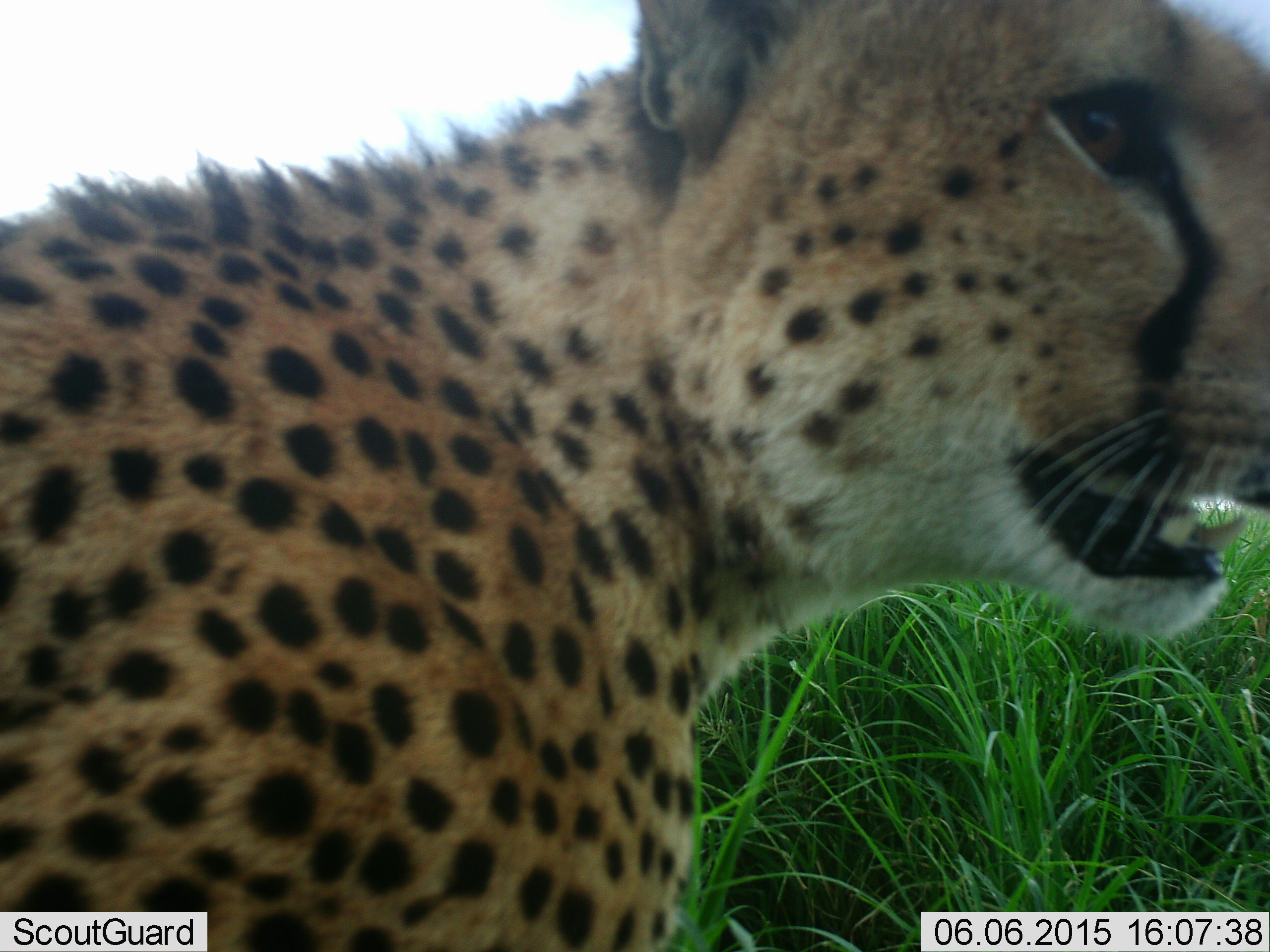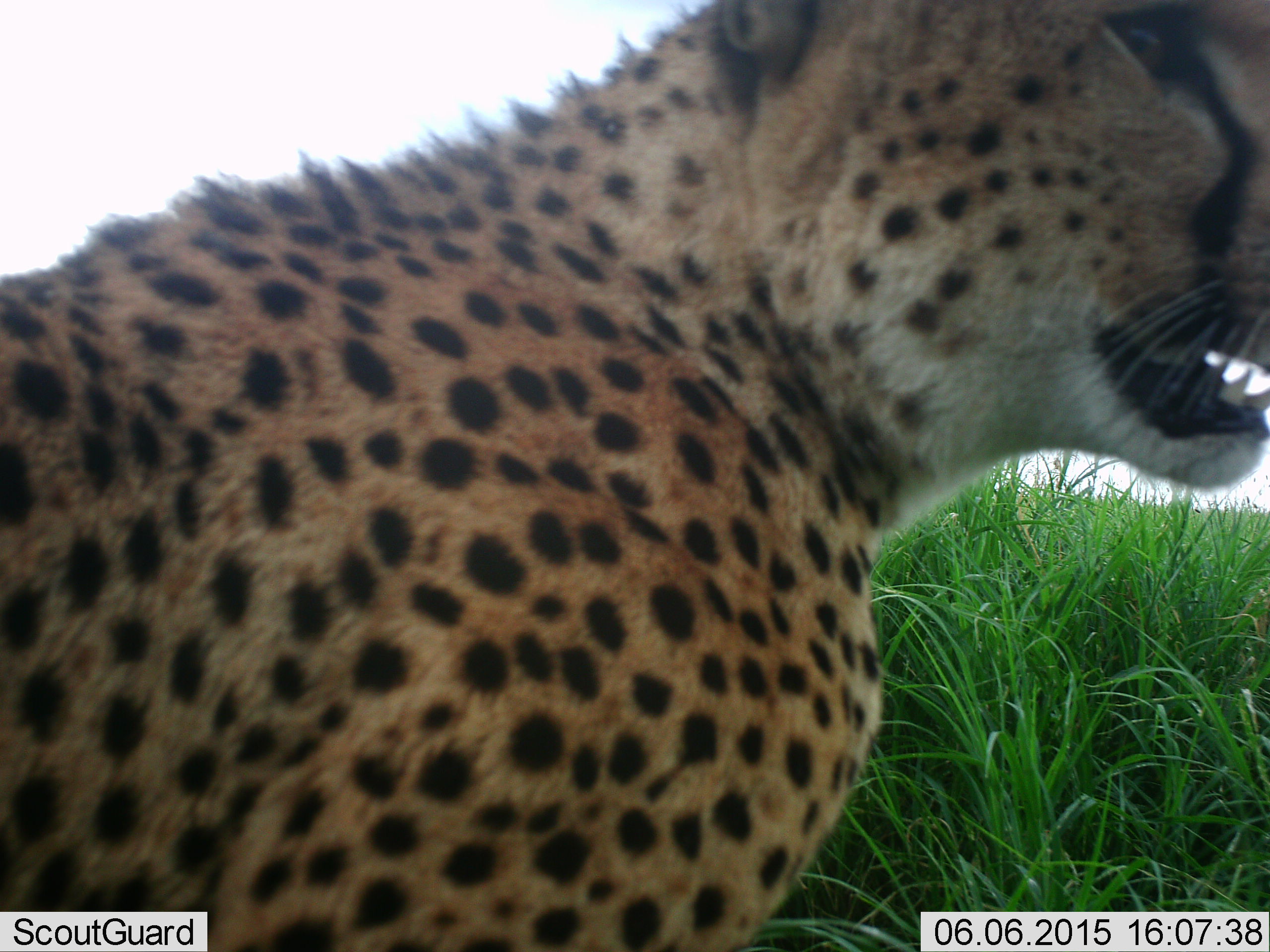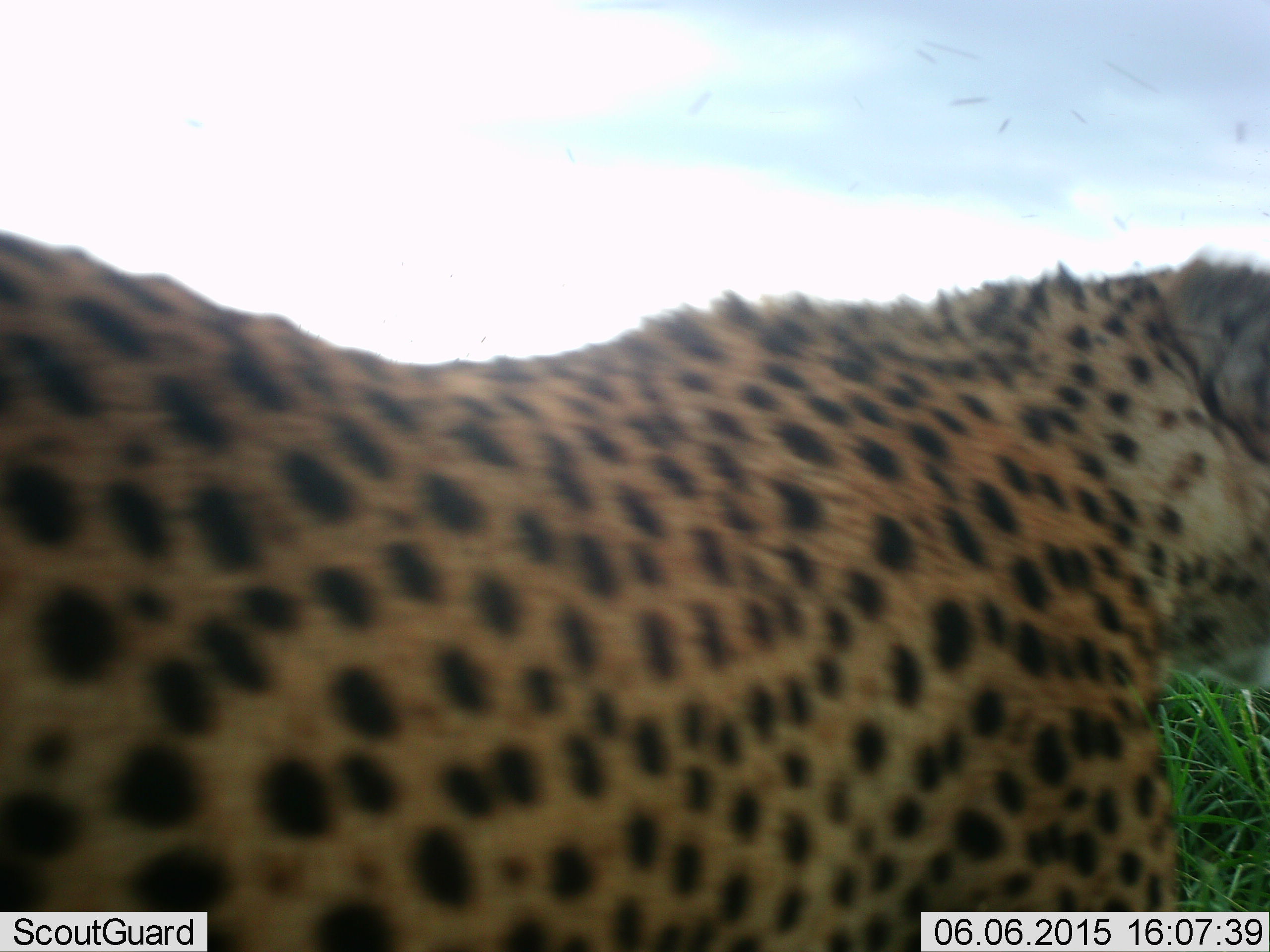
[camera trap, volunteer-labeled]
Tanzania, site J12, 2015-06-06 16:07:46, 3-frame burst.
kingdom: Animalia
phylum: Chordata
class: Mammalia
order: Carnivora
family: Felidae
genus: Acinonyx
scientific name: Acinonyx jubatus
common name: cheetah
Cheetah (Acinonyx jubatus), count 1. Behavior (volunteer vote fractions): standing 30%, resting 20%, moving 50%, interacting 0%. Young present (vote fraction): 0%. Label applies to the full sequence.